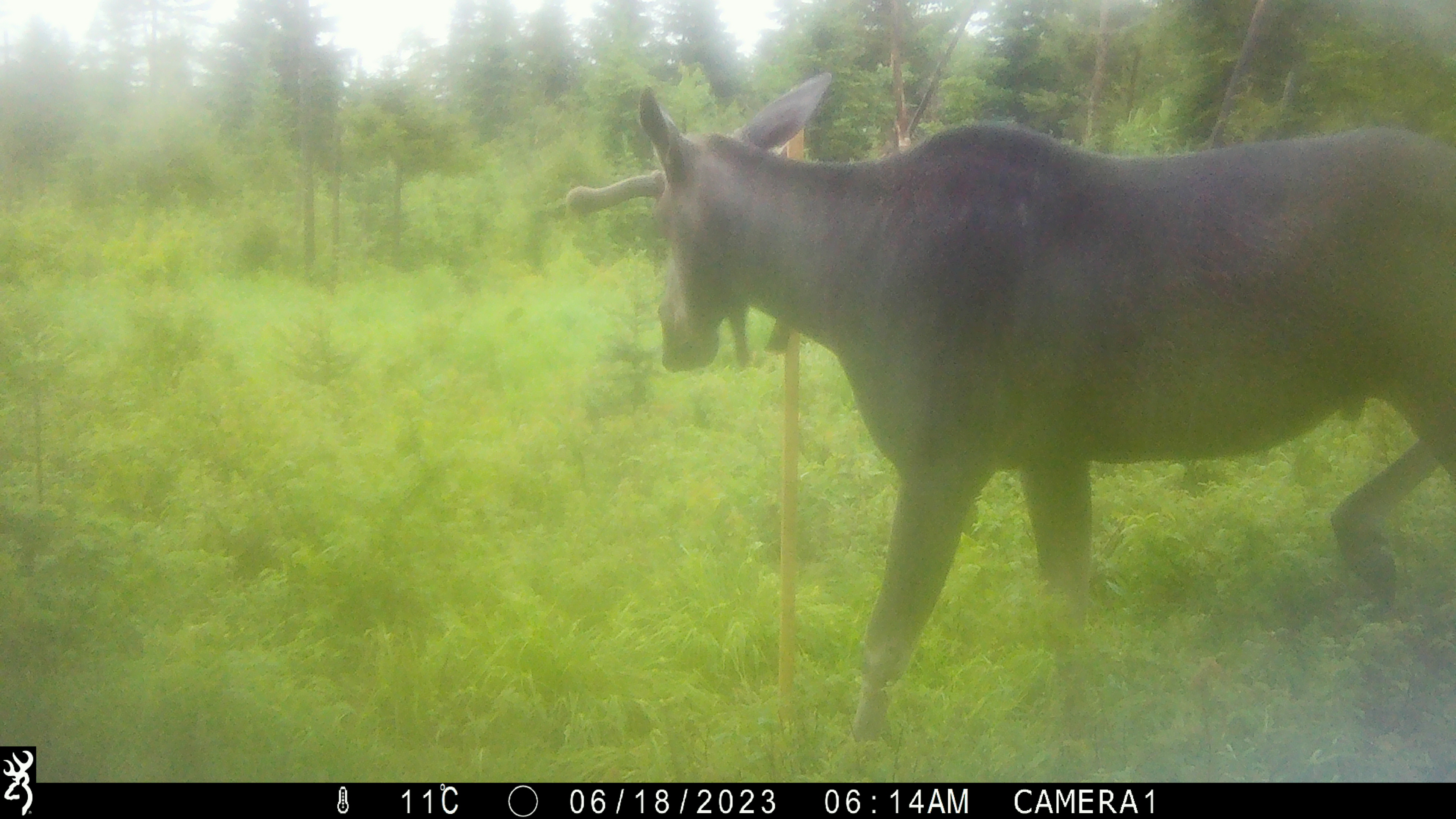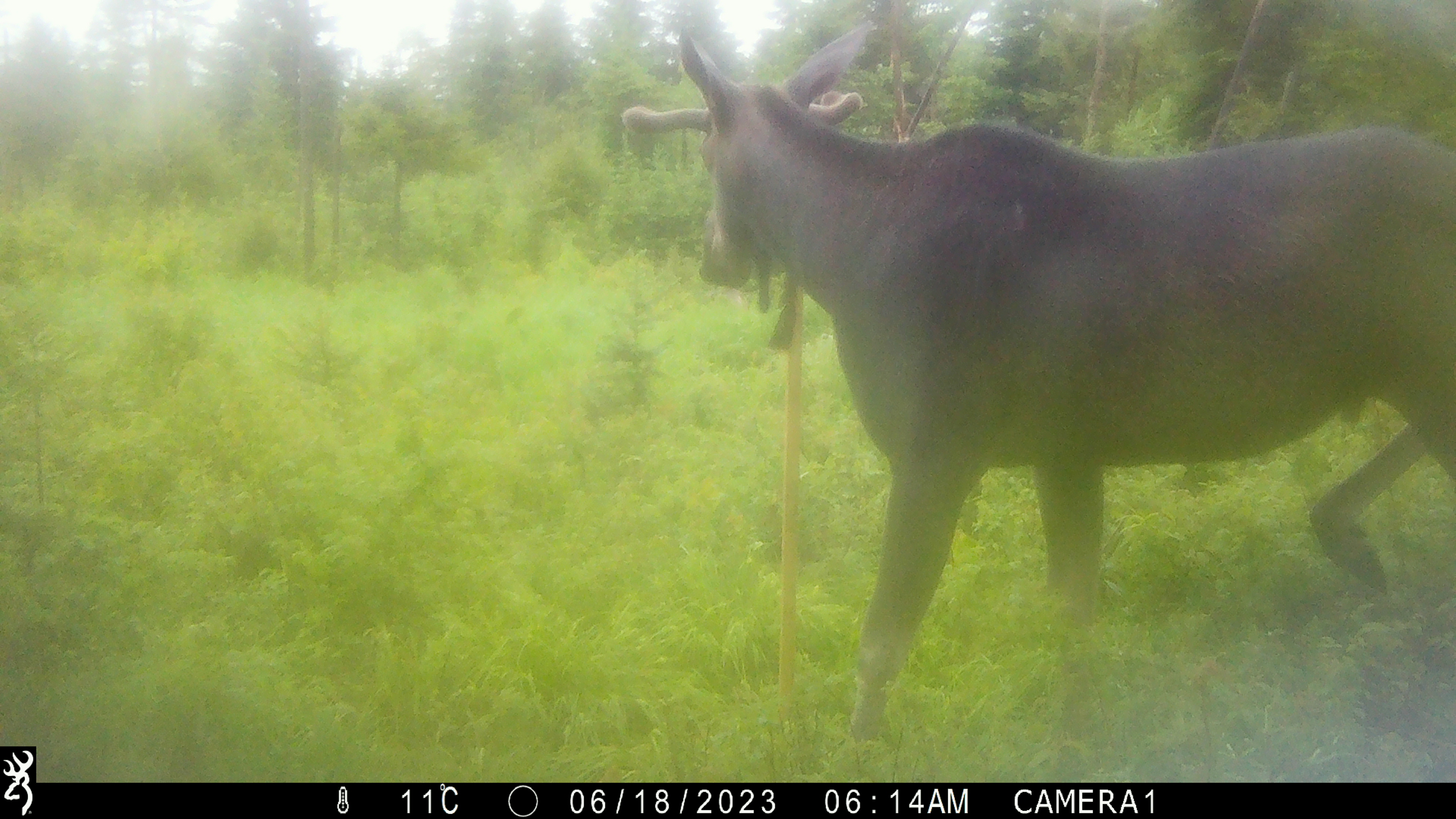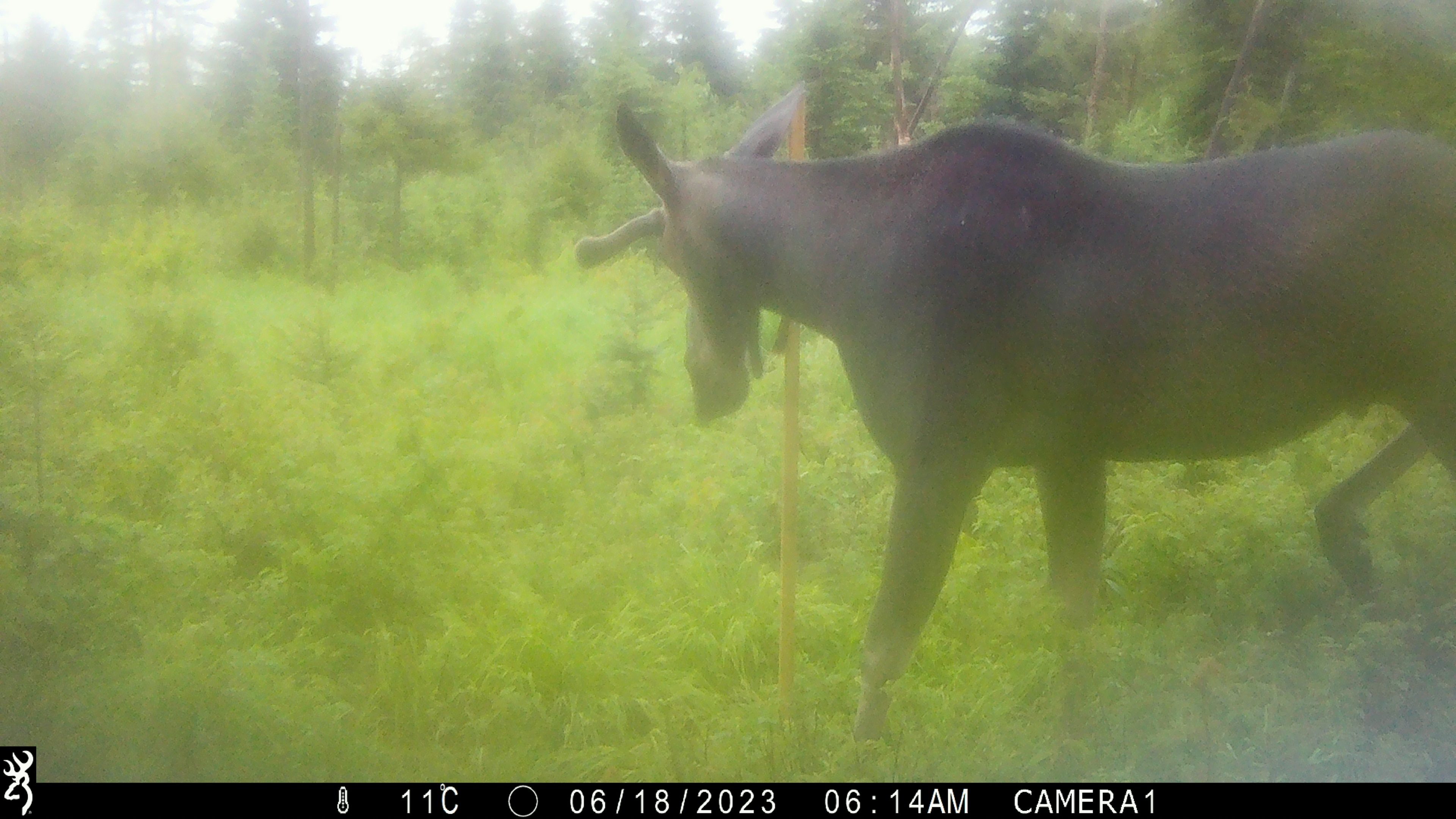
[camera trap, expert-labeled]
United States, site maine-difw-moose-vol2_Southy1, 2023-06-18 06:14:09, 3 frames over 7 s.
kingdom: Animalia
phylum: Chordata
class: Mammalia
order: Artiodactyla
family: Cervidae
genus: Alces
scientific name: Alces alces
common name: moose